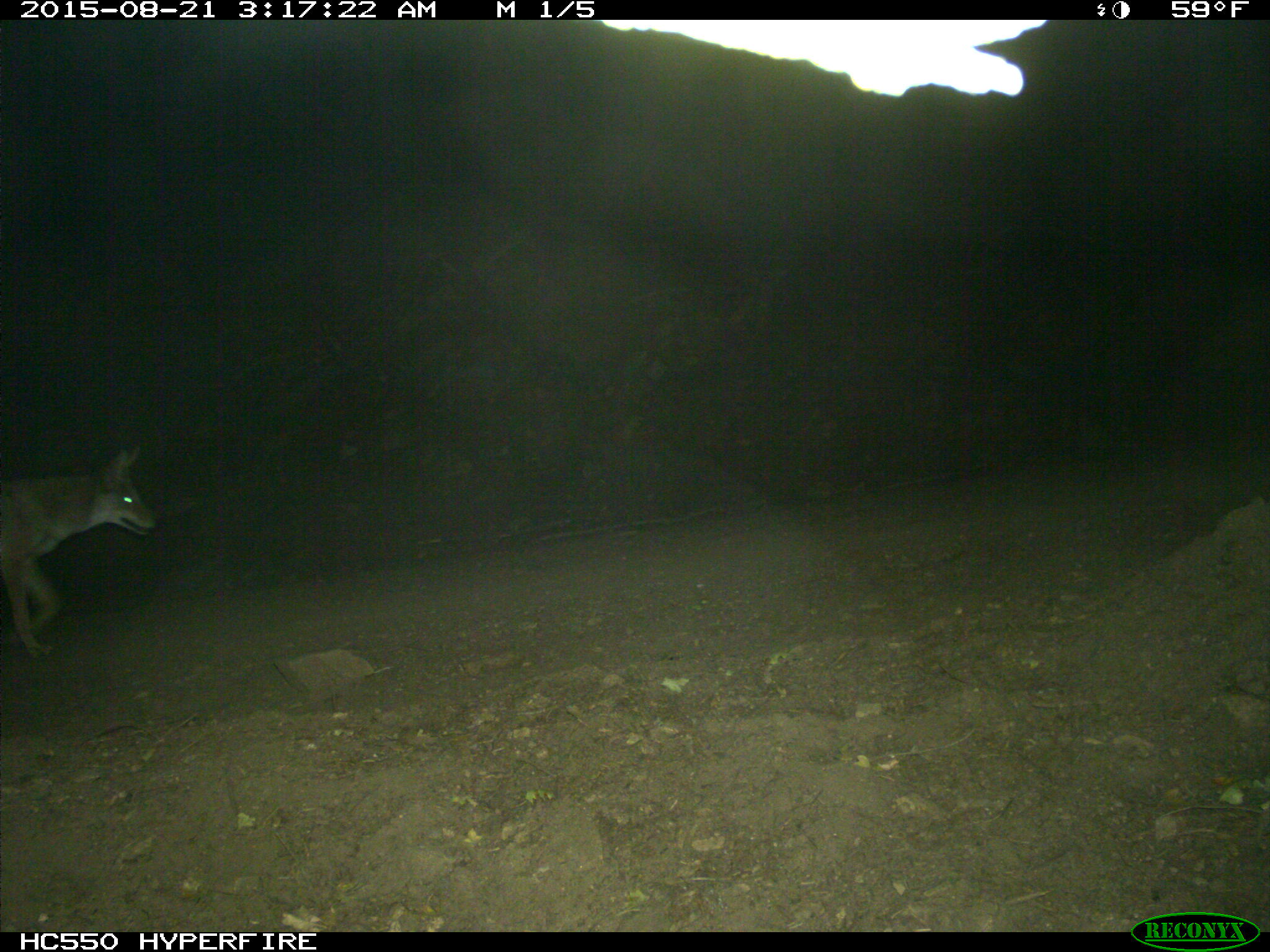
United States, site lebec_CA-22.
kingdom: Animalia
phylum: Chordata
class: Mammalia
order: Carnivora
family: Canidae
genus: Canis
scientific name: Canis latrans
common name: coyote